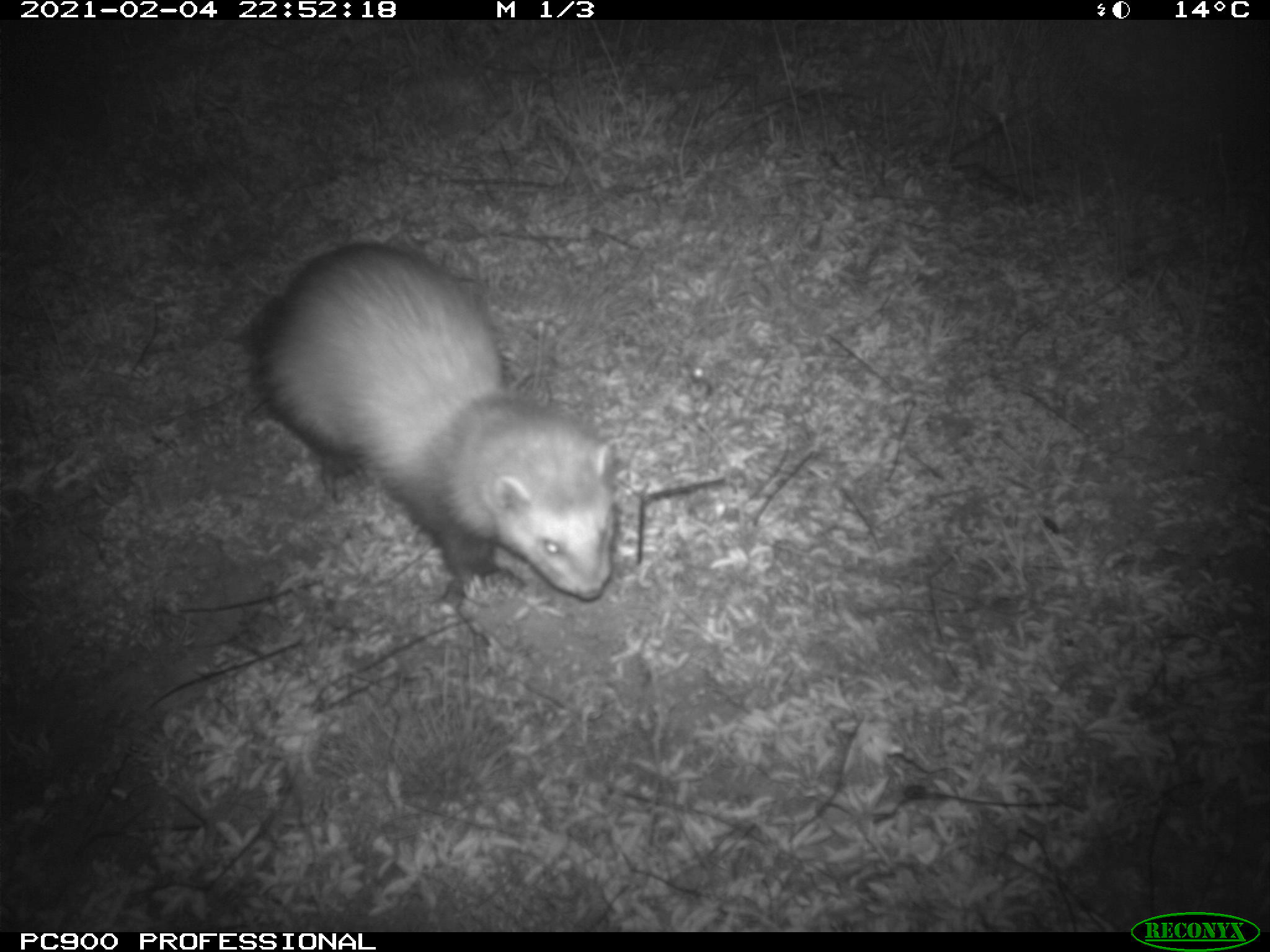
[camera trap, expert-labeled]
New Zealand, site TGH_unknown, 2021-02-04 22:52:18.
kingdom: Animalia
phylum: Chordata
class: Mammalia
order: Carnivora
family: Mustelidae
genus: Mustela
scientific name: Mustela furo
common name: ferret